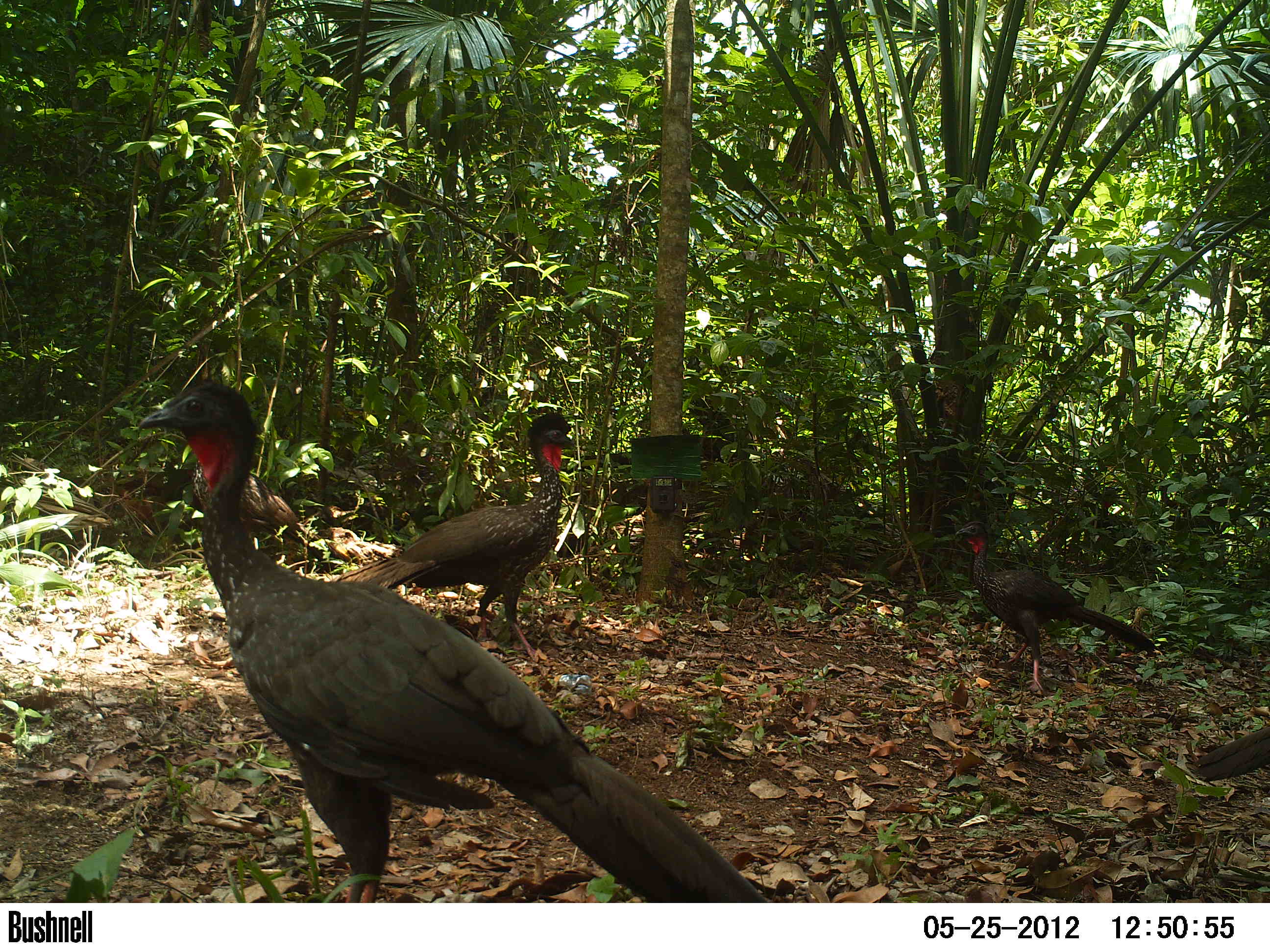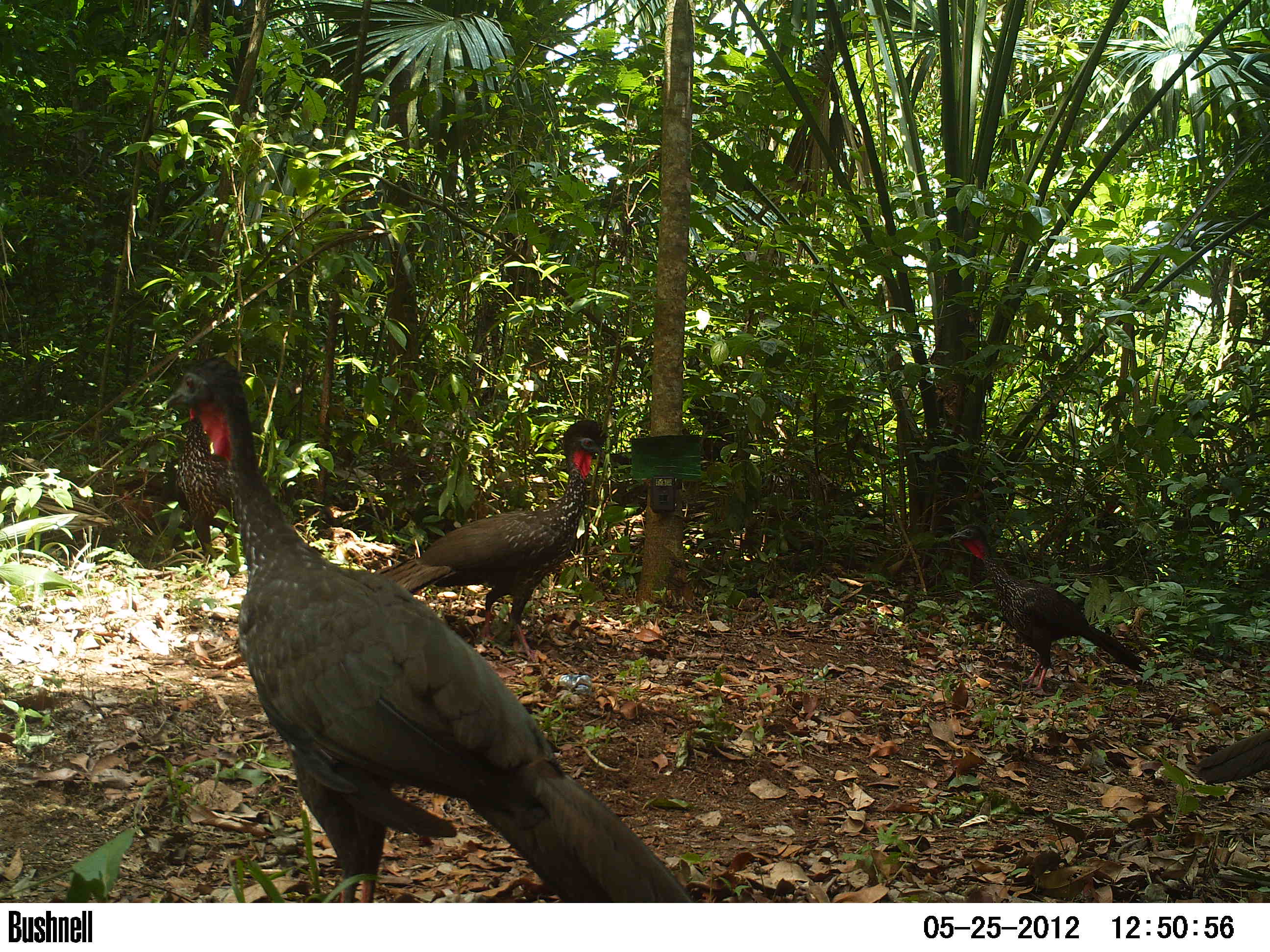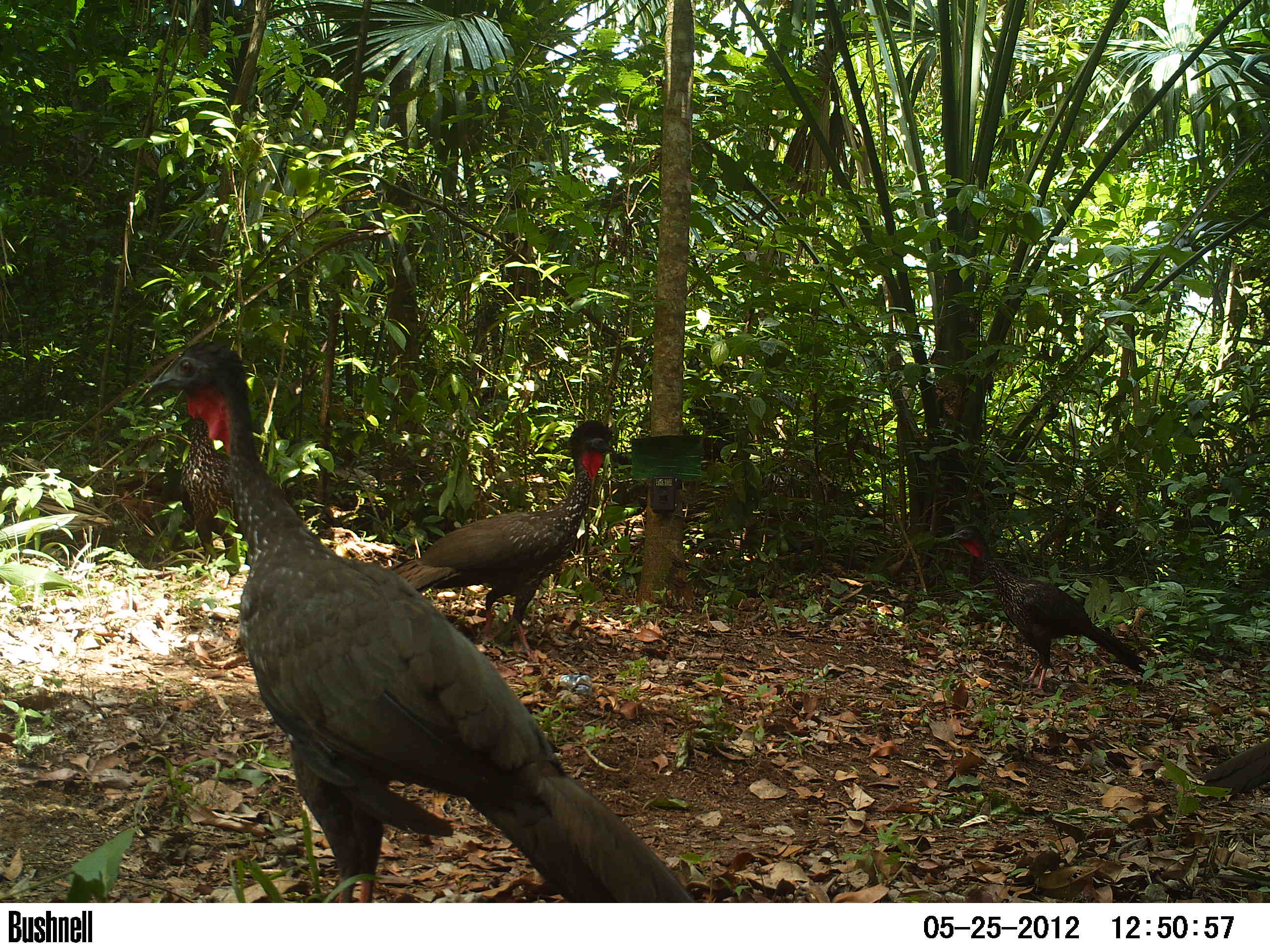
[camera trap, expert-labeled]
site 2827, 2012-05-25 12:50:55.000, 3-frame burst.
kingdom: Animalia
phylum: Chordata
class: Aves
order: Galliformes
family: Cracidae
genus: Penelope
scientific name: Penelope purpurascens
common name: crested guan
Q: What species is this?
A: Penelope purpurascens (crested guan).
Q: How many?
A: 5.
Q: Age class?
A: Adult.